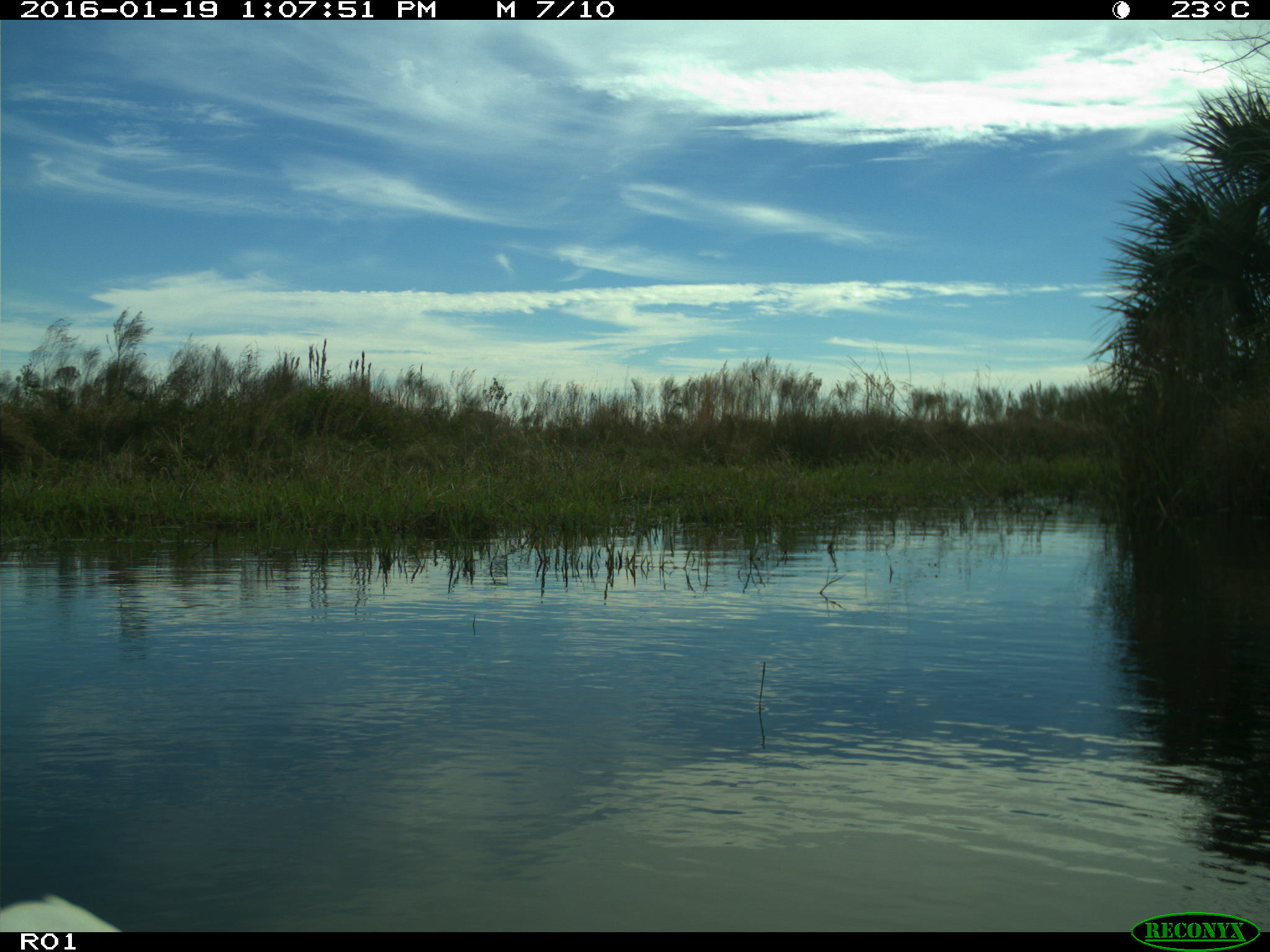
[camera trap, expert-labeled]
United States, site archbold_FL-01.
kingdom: Animalia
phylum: Chordata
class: Aves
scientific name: Aves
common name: birds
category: unidentified bird